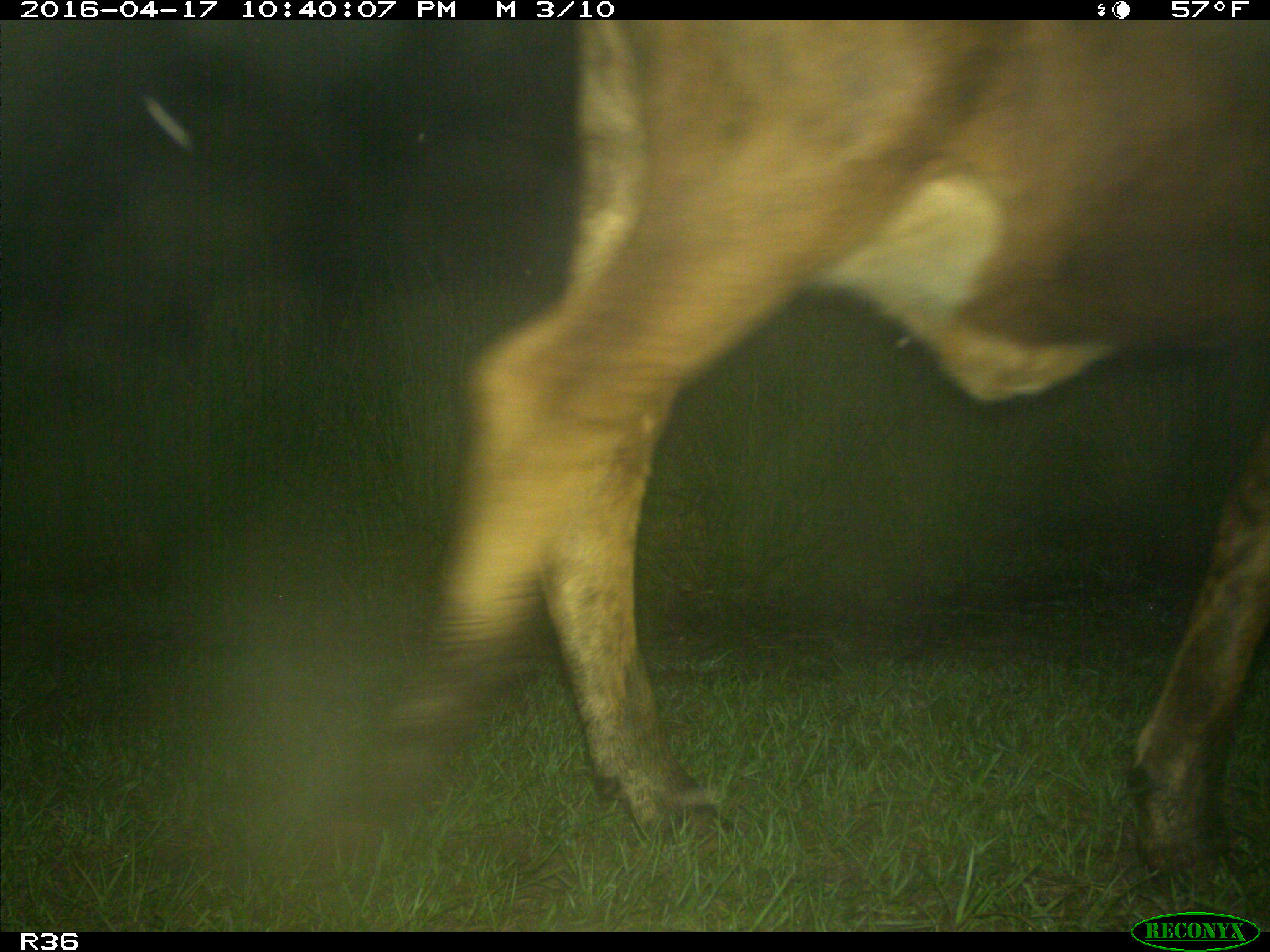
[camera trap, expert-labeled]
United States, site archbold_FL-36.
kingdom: Animalia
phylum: Chordata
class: Mammalia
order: Artiodactyla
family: Bovidae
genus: Bos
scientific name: Bos taurus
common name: domestic cow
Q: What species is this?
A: Bos taurus (domestic cow).